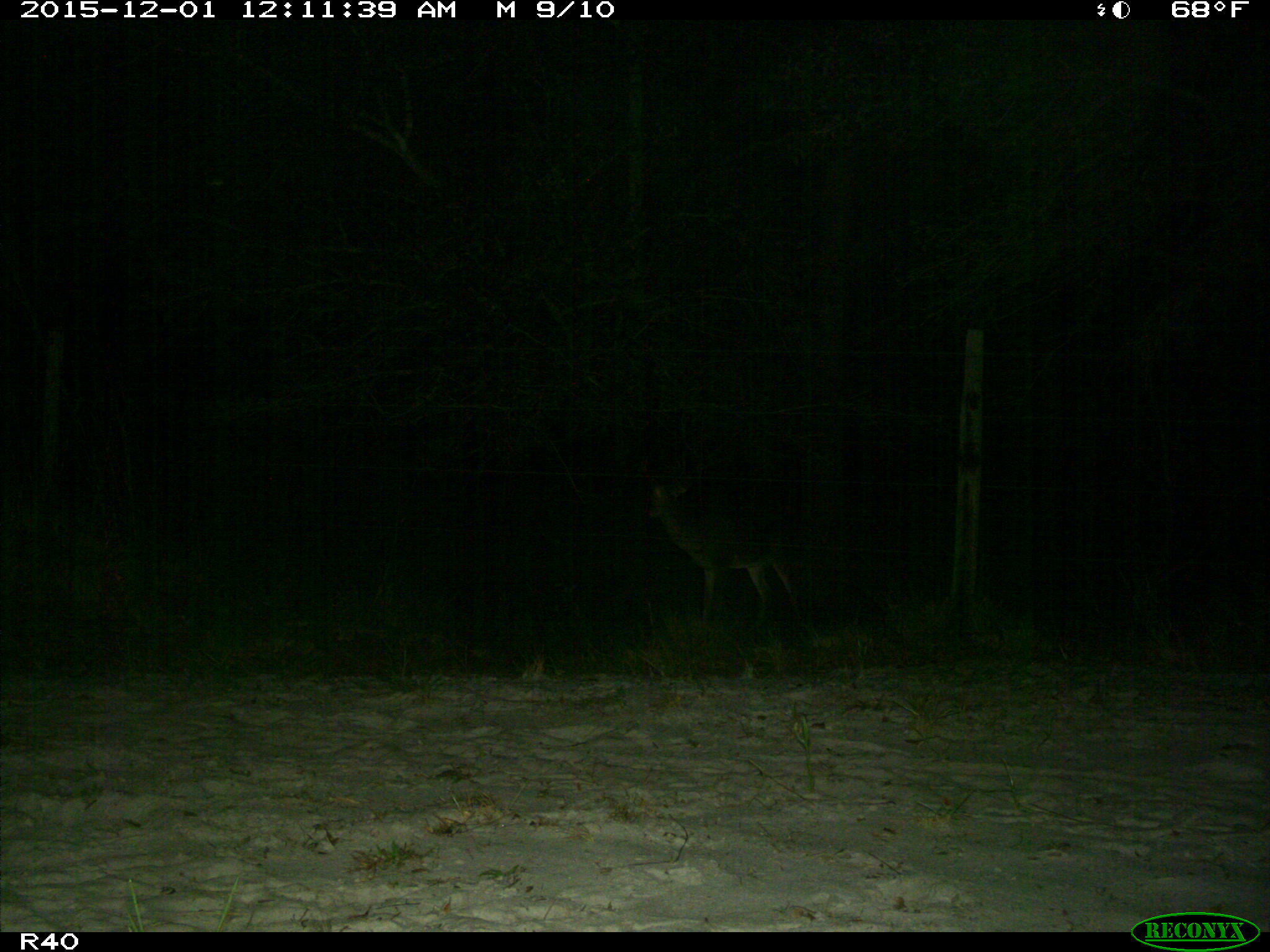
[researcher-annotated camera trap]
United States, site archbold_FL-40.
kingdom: Animalia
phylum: Chordata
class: Mammalia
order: Artiodactyla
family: Cervidae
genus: Odocoileus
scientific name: Odocoileus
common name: deer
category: unidentified deer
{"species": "unidentified deer (deer) (Odocoileus)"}